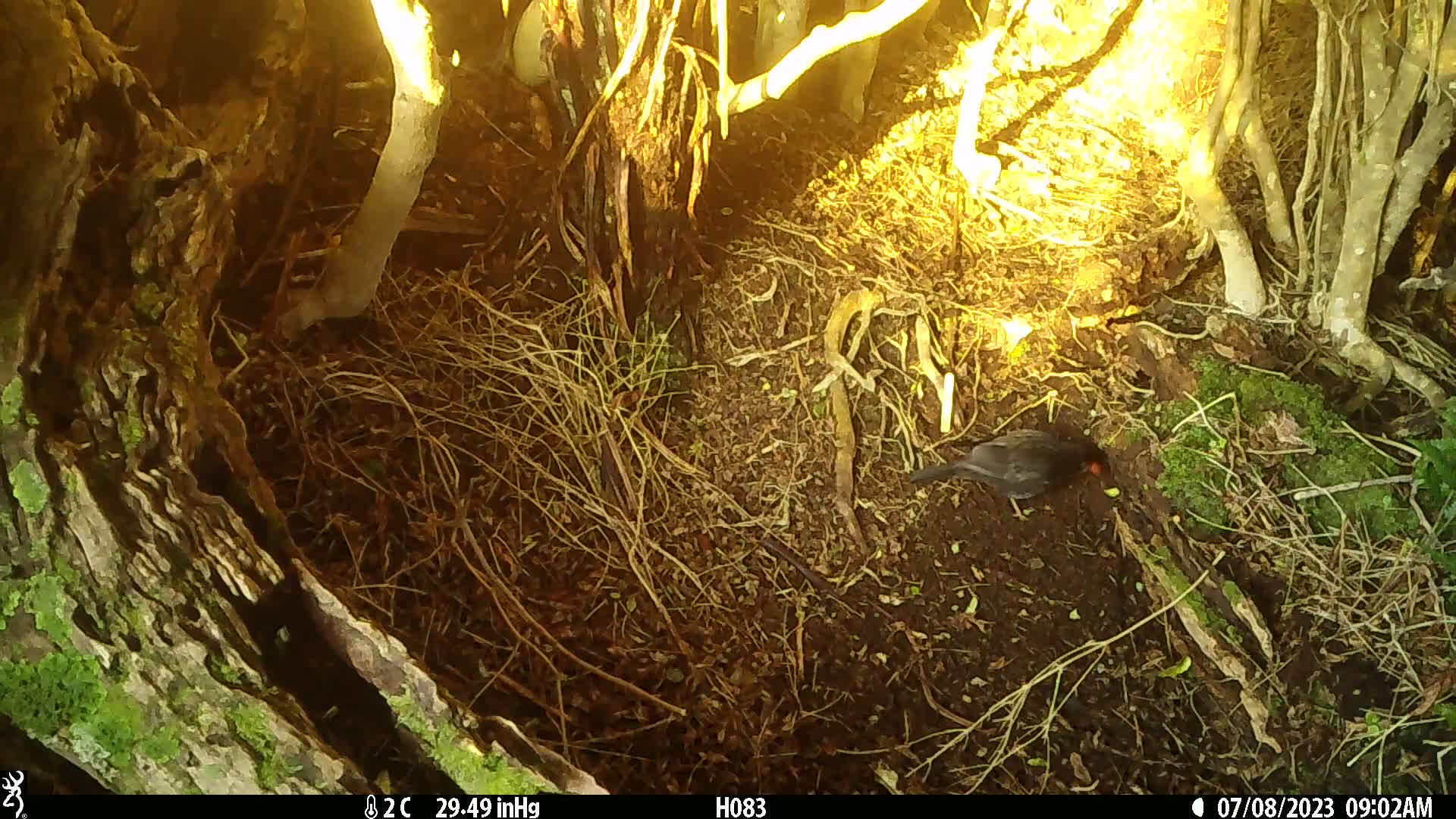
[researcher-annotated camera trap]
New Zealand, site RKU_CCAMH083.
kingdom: Animalia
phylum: Chordata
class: Aves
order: Passeriformes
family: Turdidae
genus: Turdus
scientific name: Turdus merula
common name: eurasian blackbird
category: blackbird